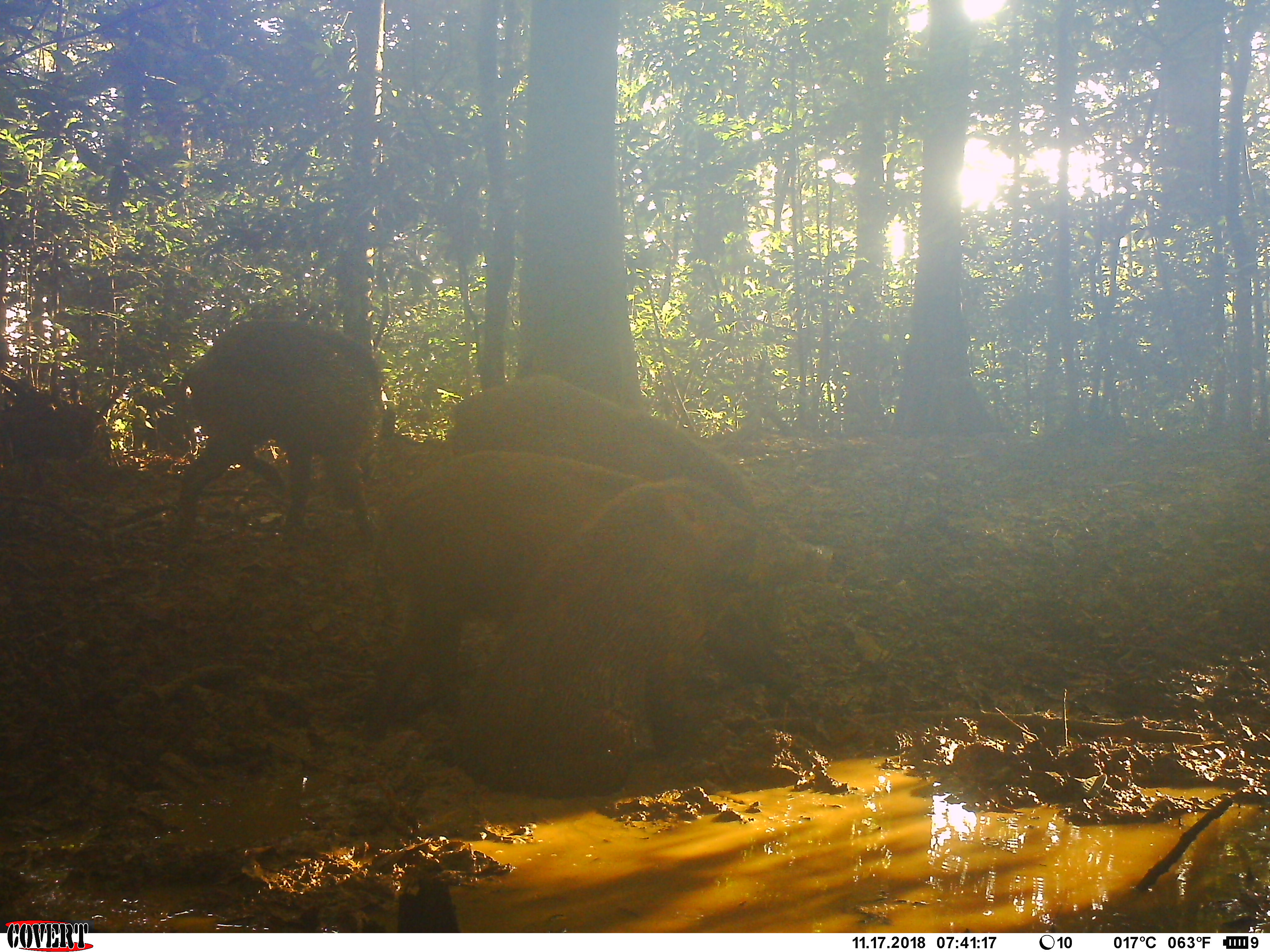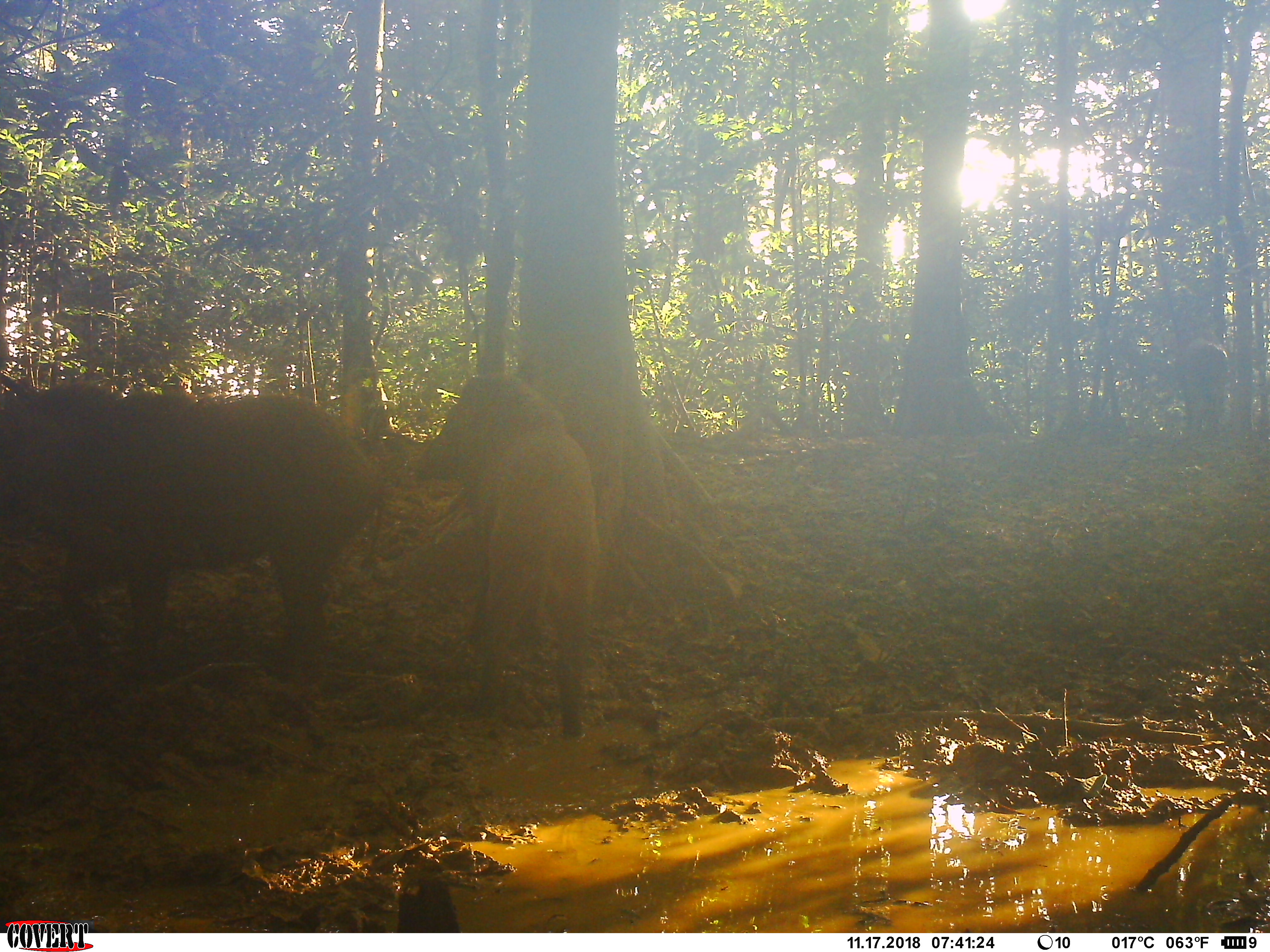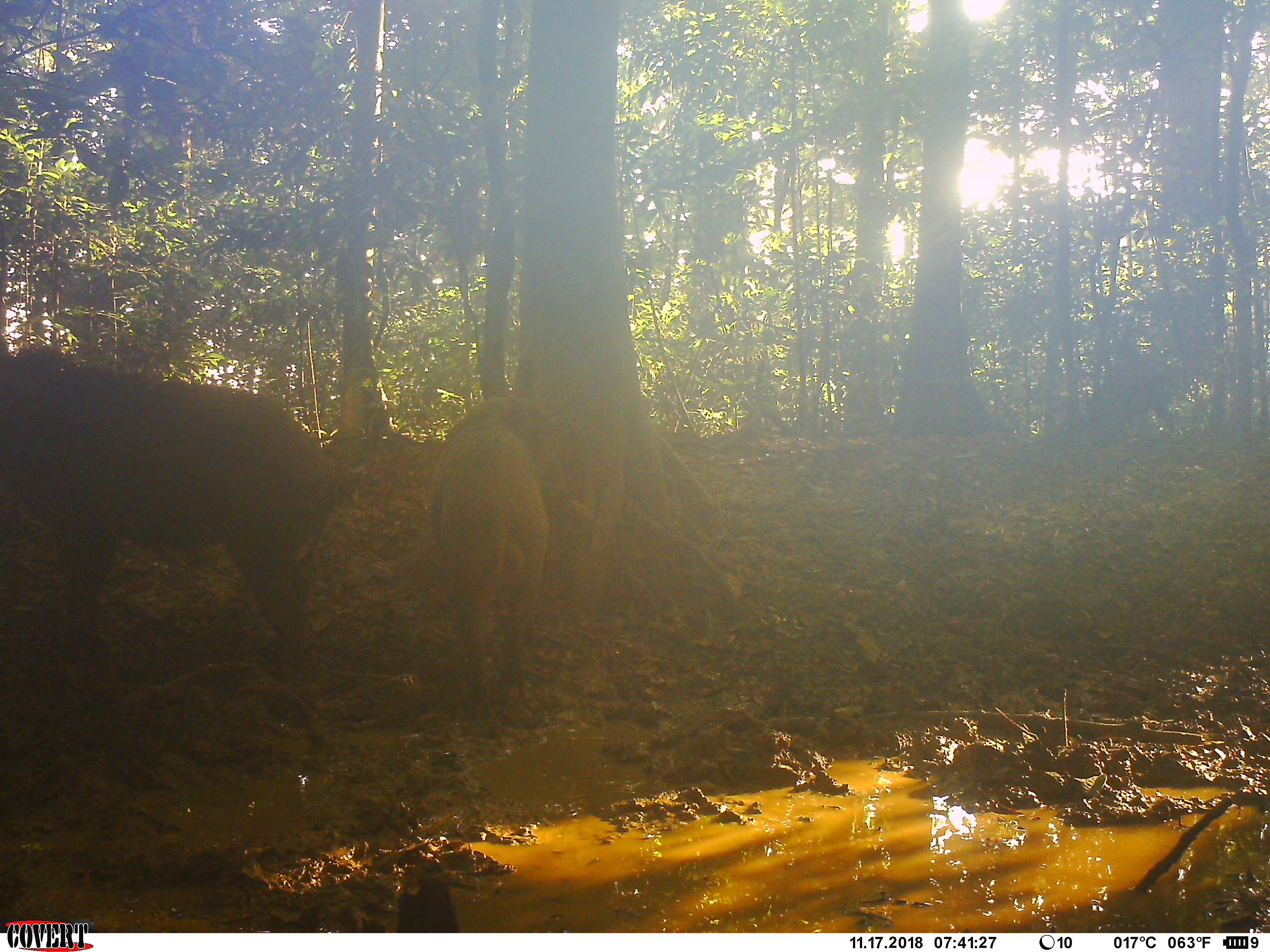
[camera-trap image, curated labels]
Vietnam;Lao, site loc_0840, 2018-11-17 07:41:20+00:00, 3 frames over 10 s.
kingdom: Animalia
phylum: Chordata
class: Mammalia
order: Artiodactyla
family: Suidae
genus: Sus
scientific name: Sus scrofa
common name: eurasian wild pig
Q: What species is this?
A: Eurasian wild pig (Sus scrofa).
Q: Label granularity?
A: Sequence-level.